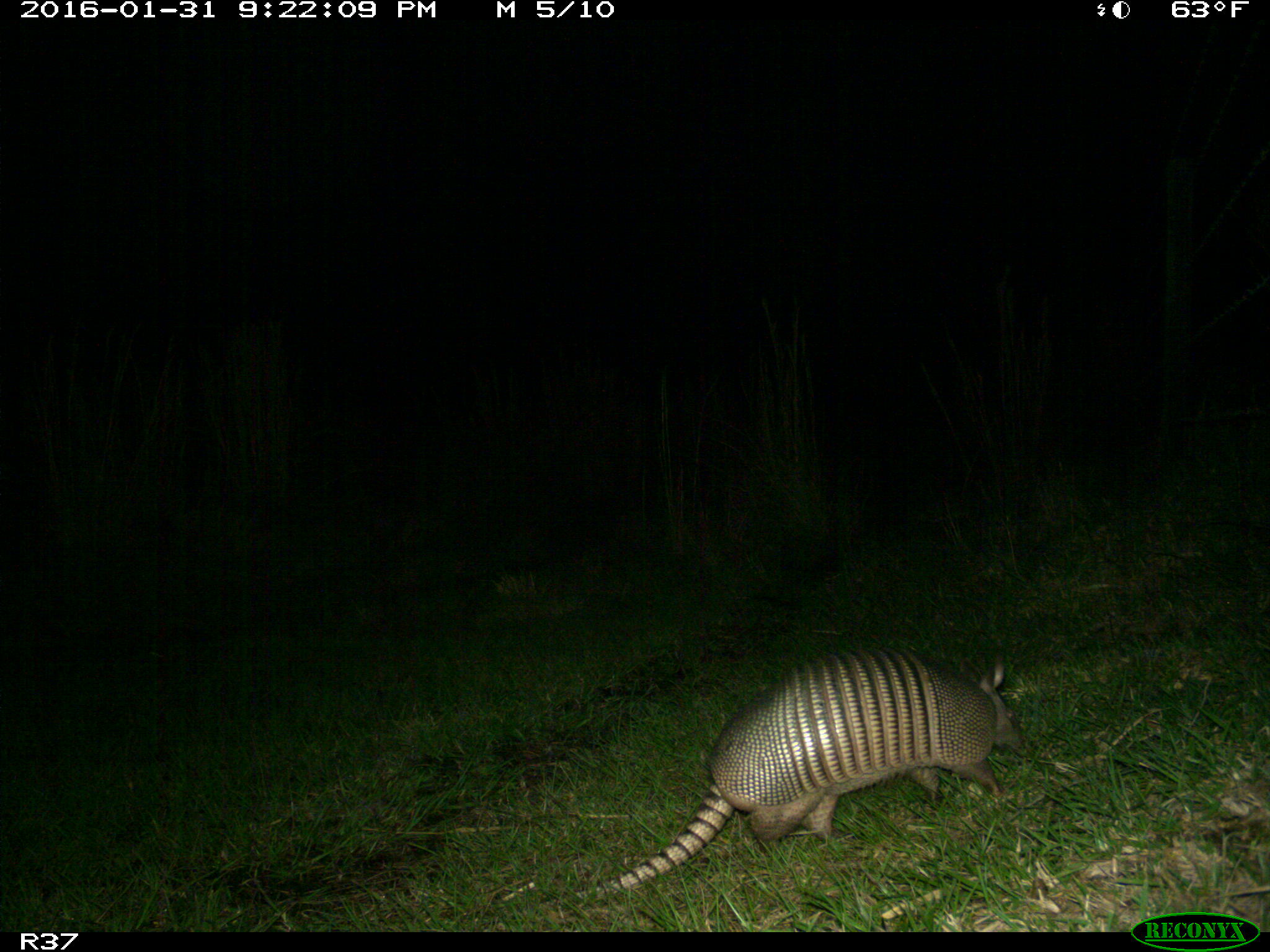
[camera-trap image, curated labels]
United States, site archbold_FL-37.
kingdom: Animalia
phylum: Chordata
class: Mammalia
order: Cingulata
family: Dasypodidae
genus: Dasypus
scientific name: Dasypus novemcinctus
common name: nine-banded armadillo